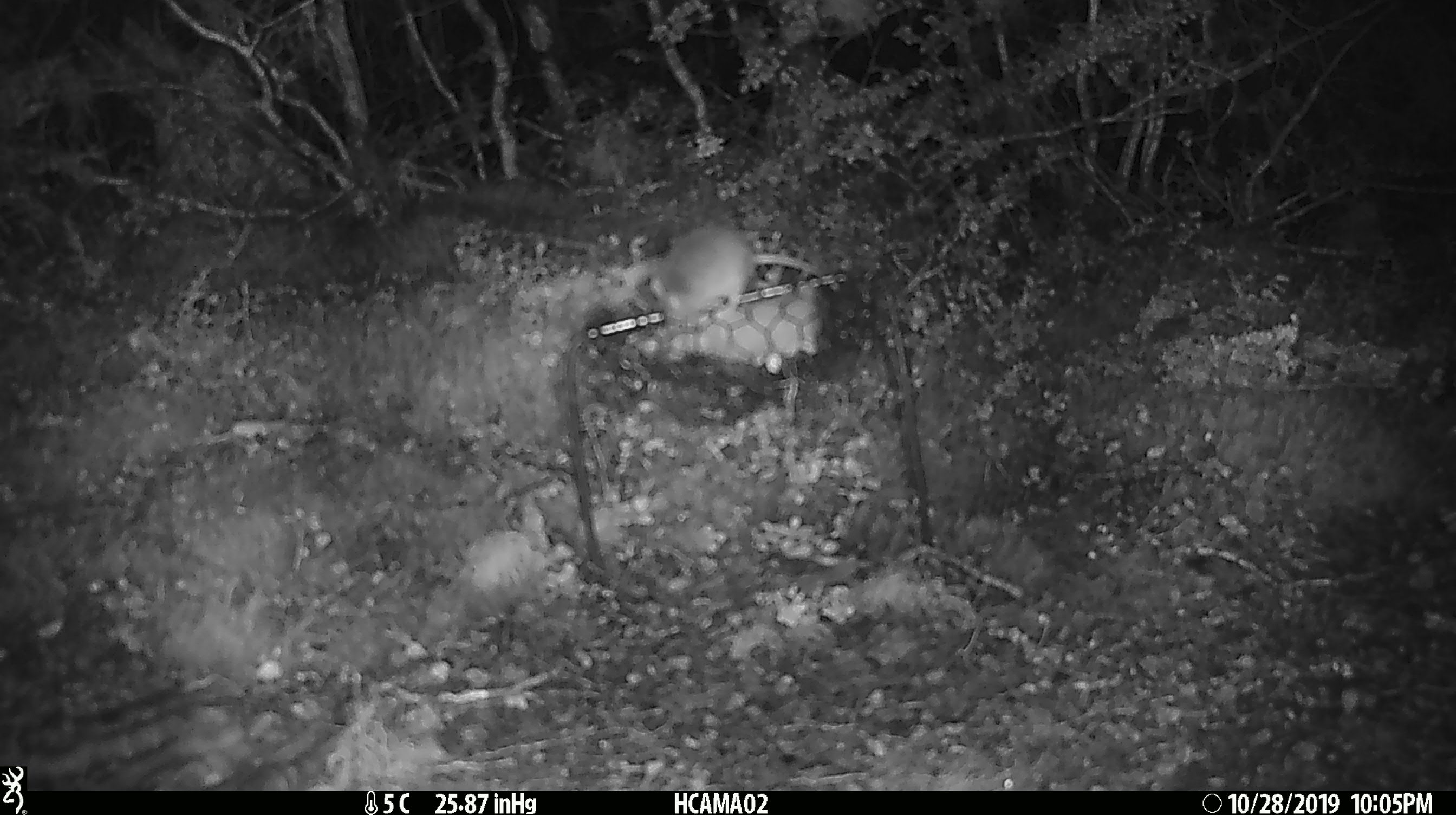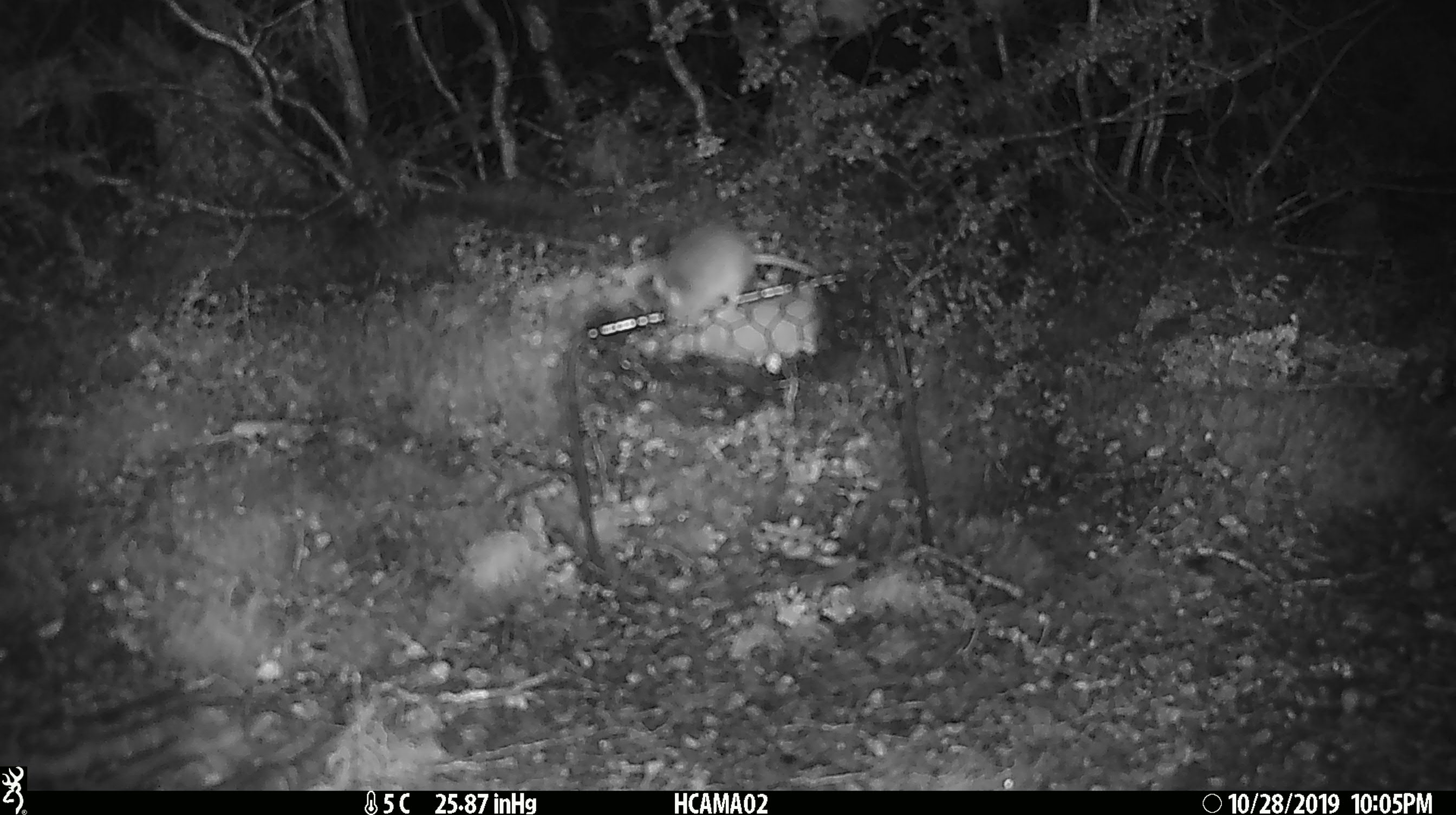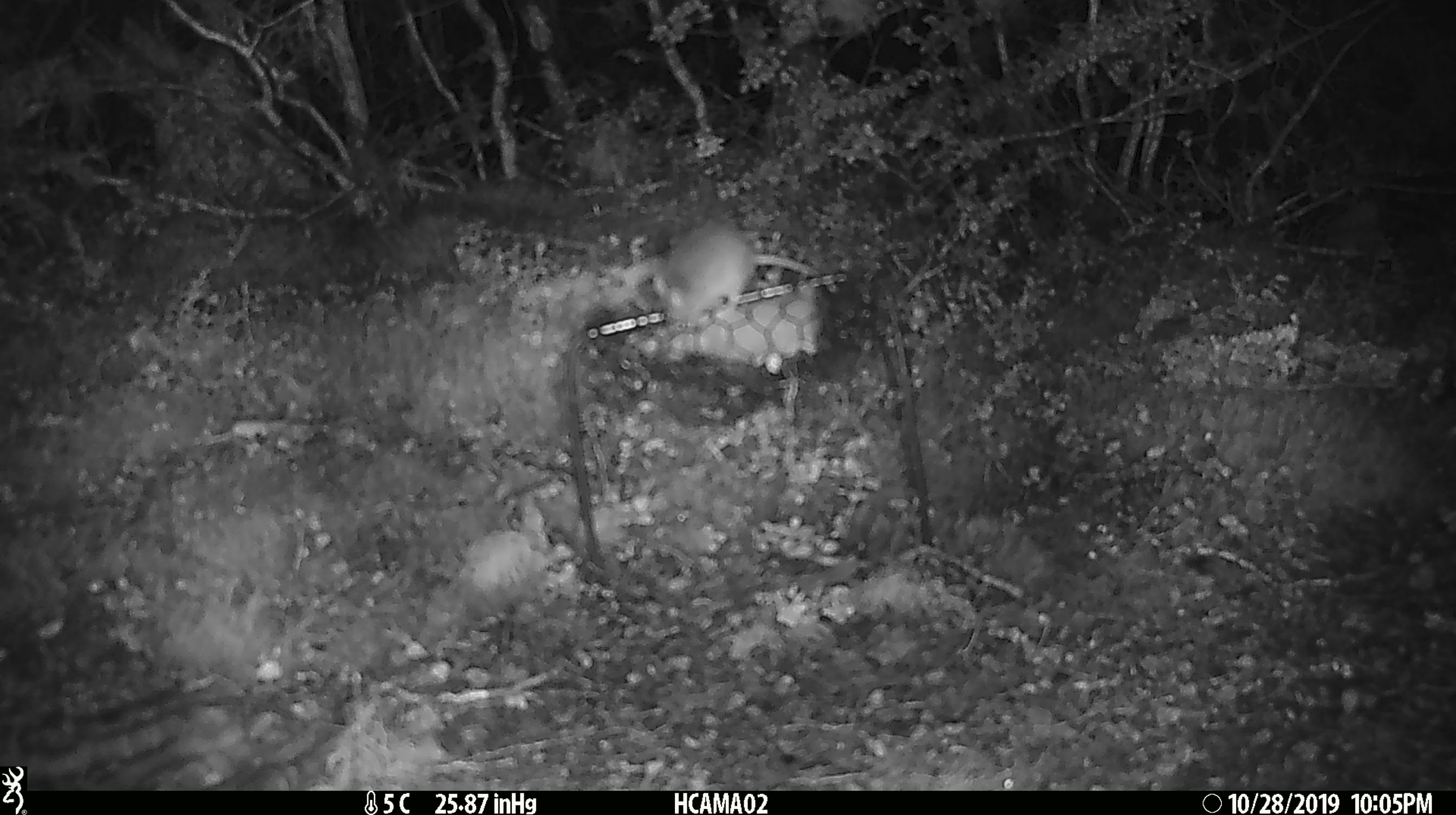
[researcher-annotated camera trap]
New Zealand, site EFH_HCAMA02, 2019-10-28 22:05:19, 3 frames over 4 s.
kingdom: Animalia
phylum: Chordata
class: Mammalia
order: Rodentia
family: Muridae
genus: Mus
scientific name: Mus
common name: mouse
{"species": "mouse (Mus)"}